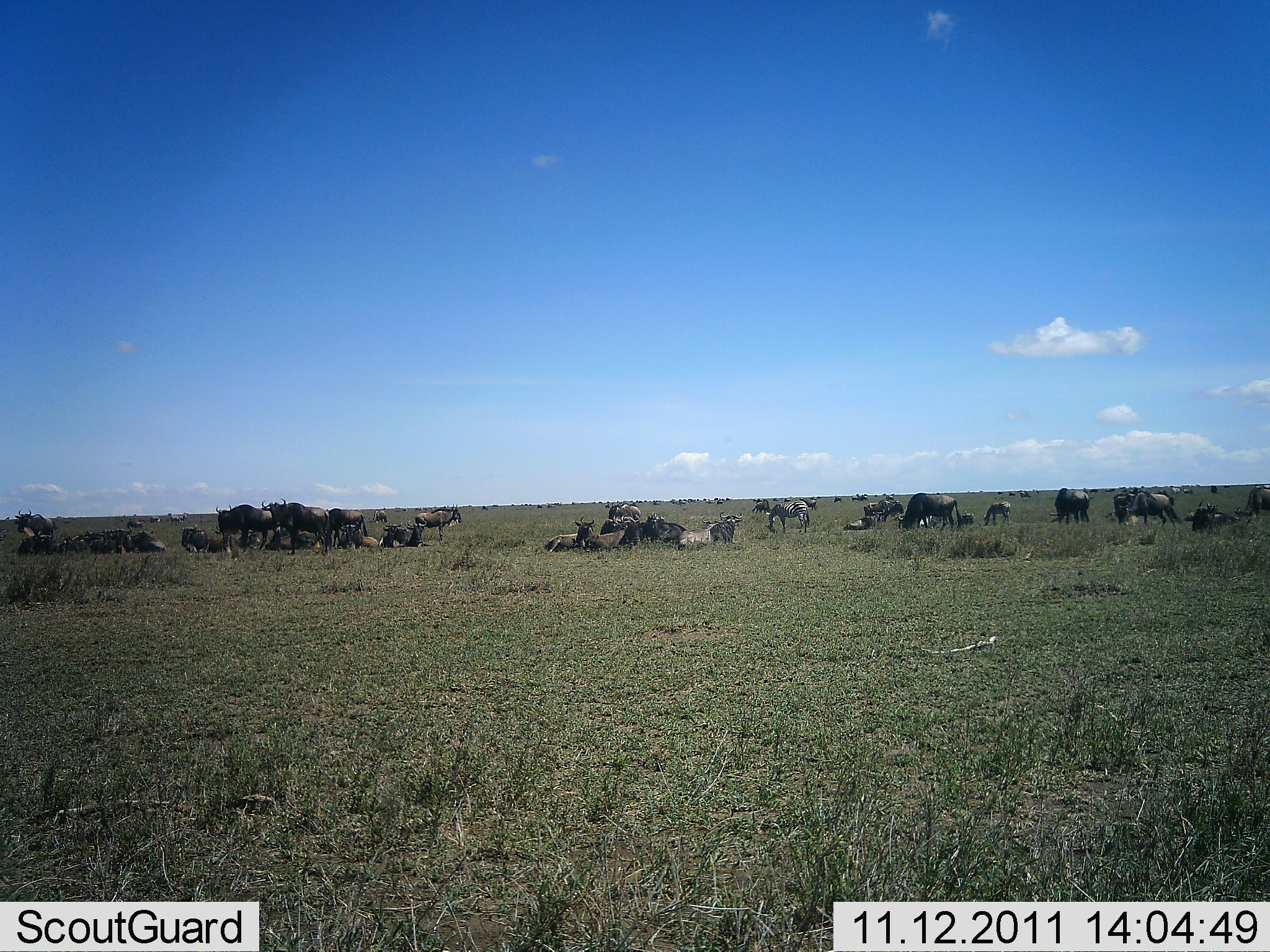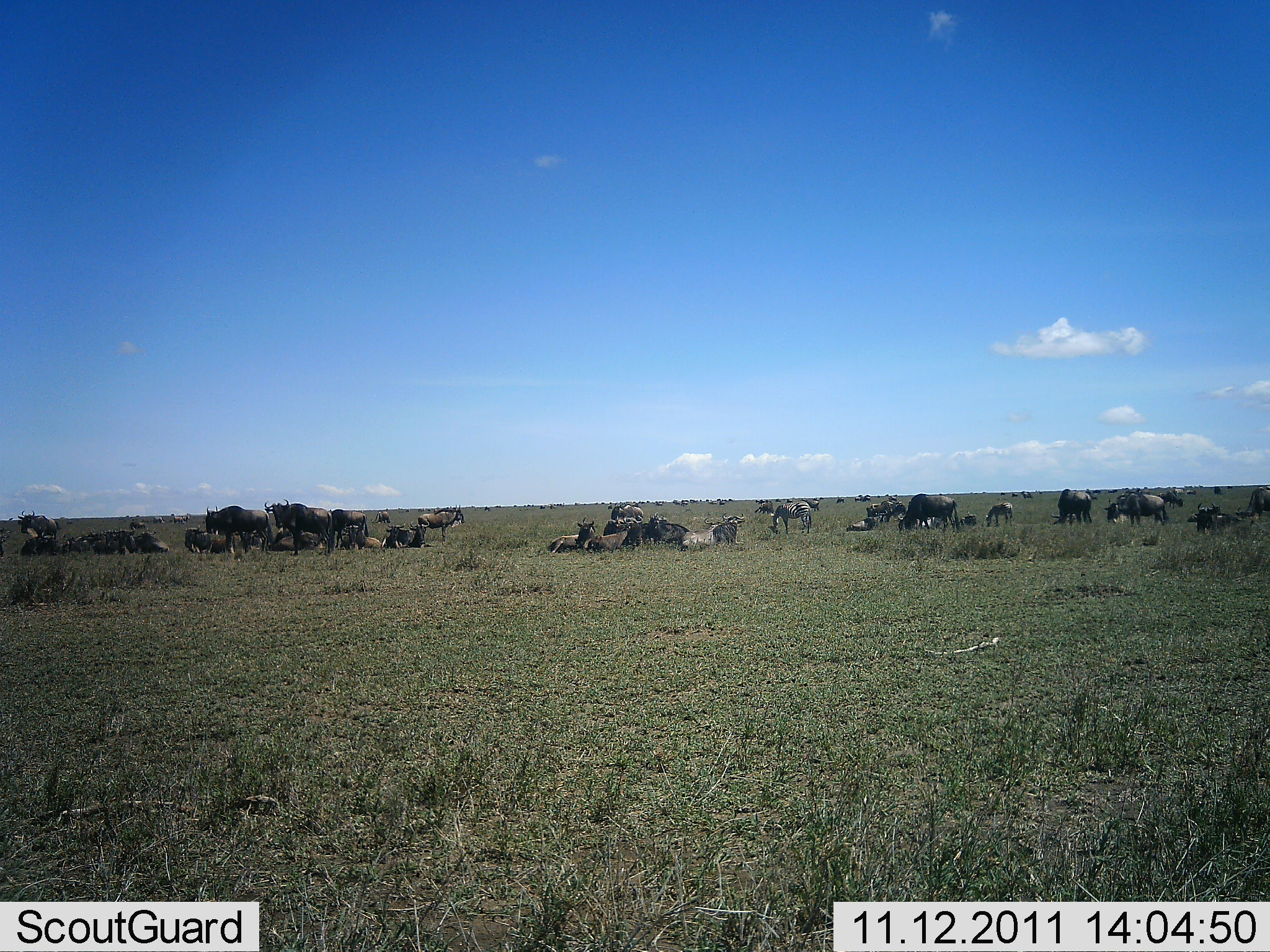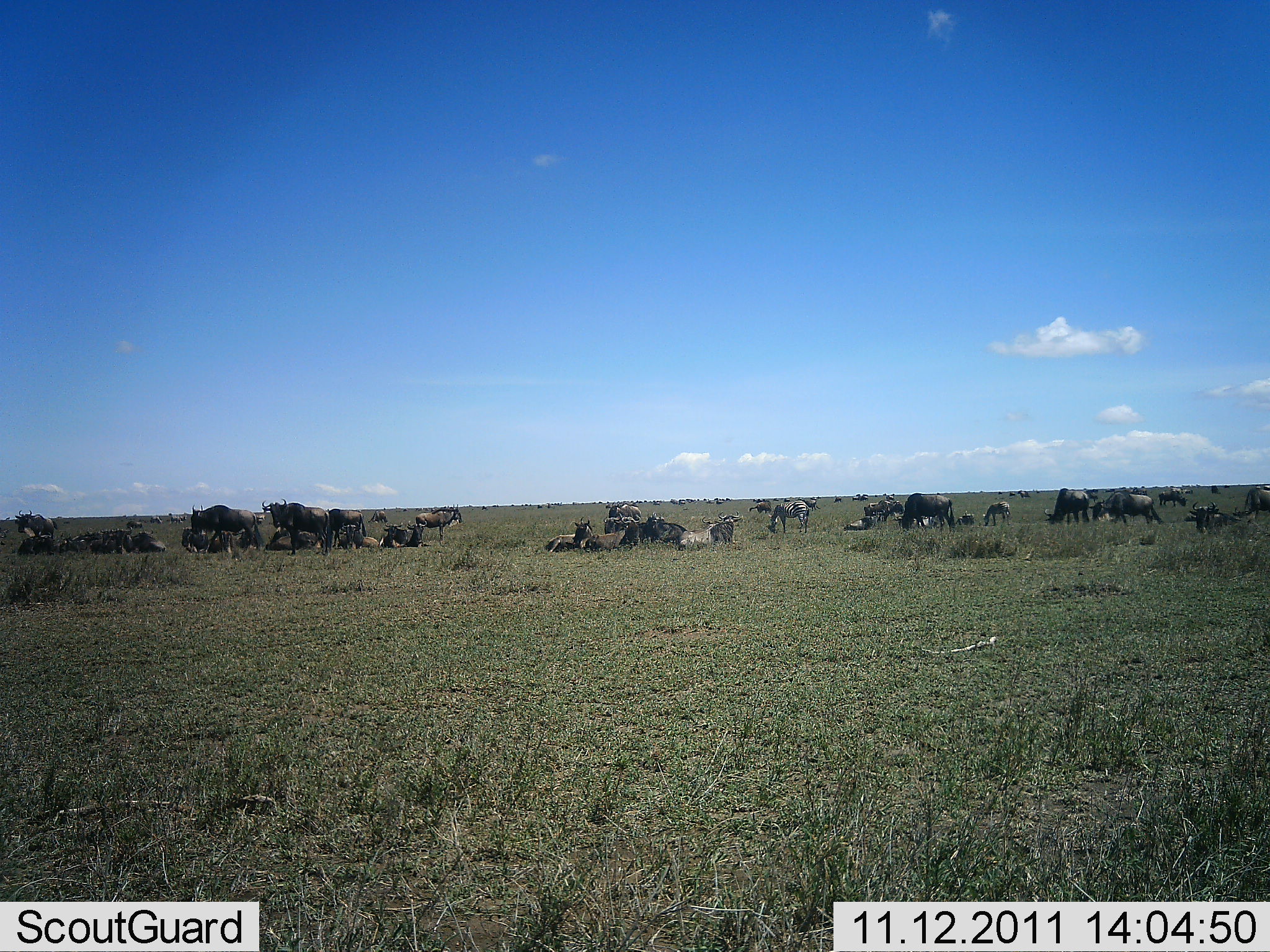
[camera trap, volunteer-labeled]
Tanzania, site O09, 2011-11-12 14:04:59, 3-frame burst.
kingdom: Animalia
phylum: Chordata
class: Mammalia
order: Artiodactyla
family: Bovidae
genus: Connochaetes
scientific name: Connochaetes taurinus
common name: blue wildebeest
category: wildebeest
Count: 11-50.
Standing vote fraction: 58%.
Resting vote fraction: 100%.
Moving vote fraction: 8%.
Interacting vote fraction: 8%.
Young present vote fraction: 8%.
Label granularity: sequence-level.